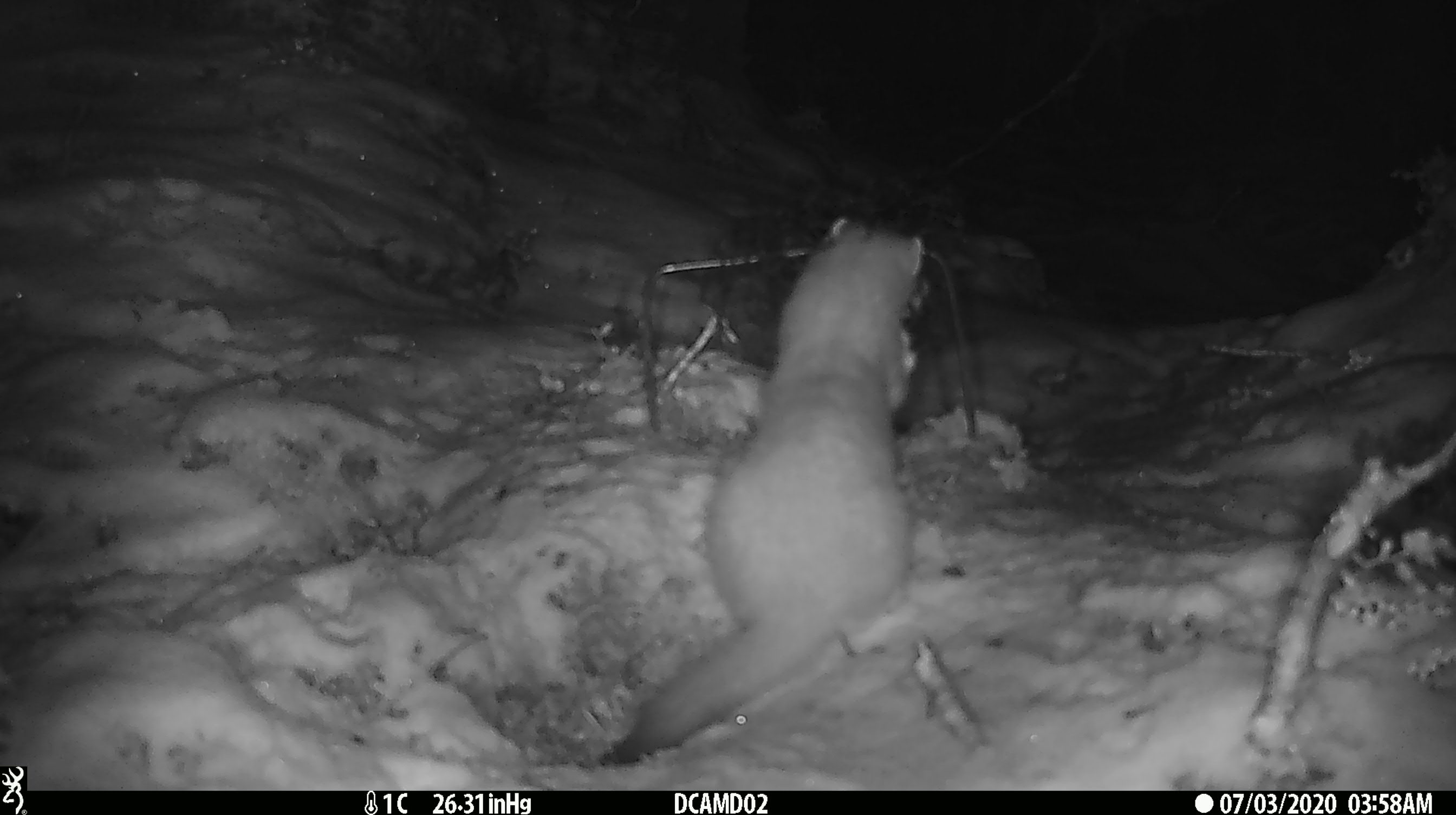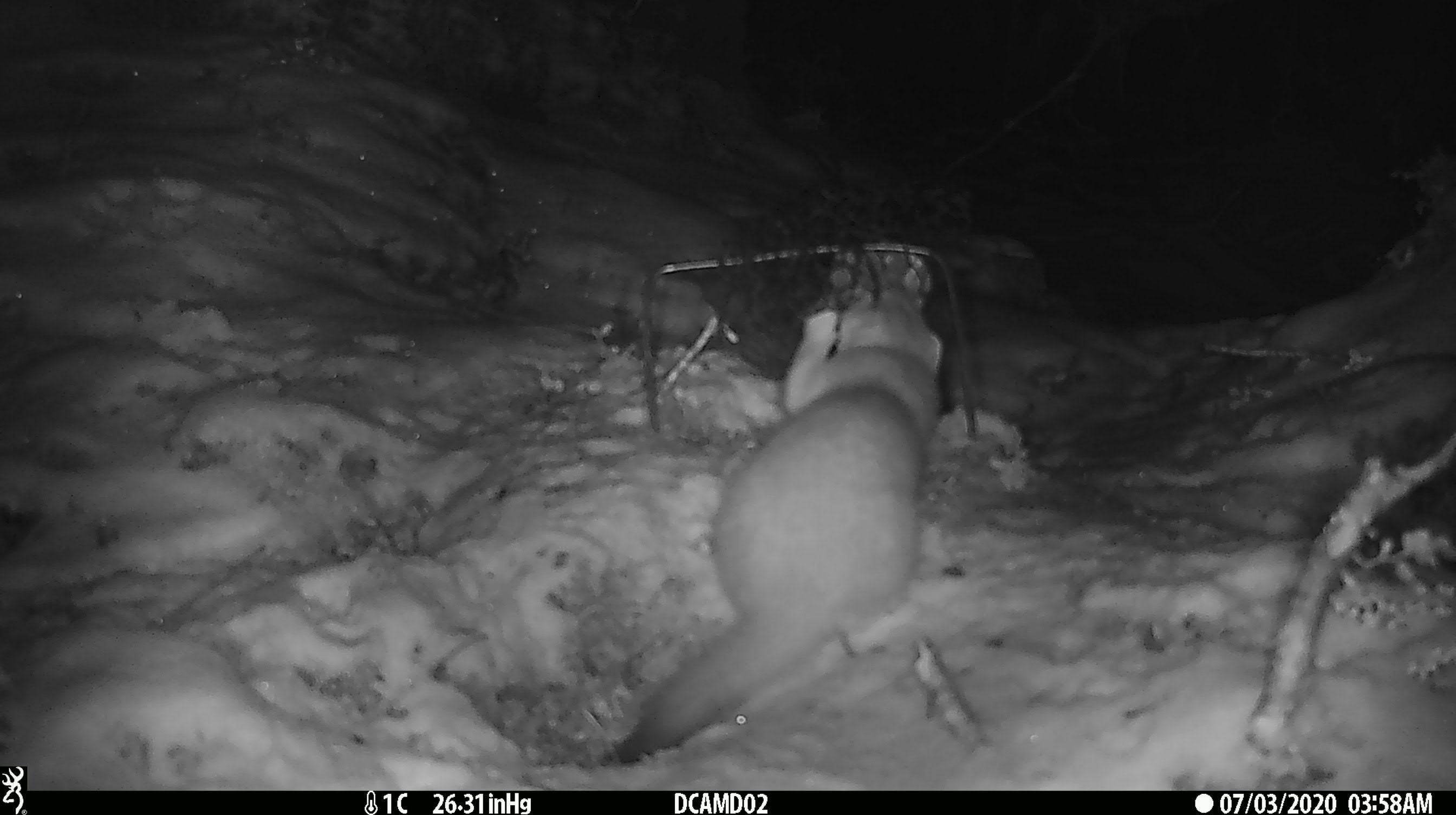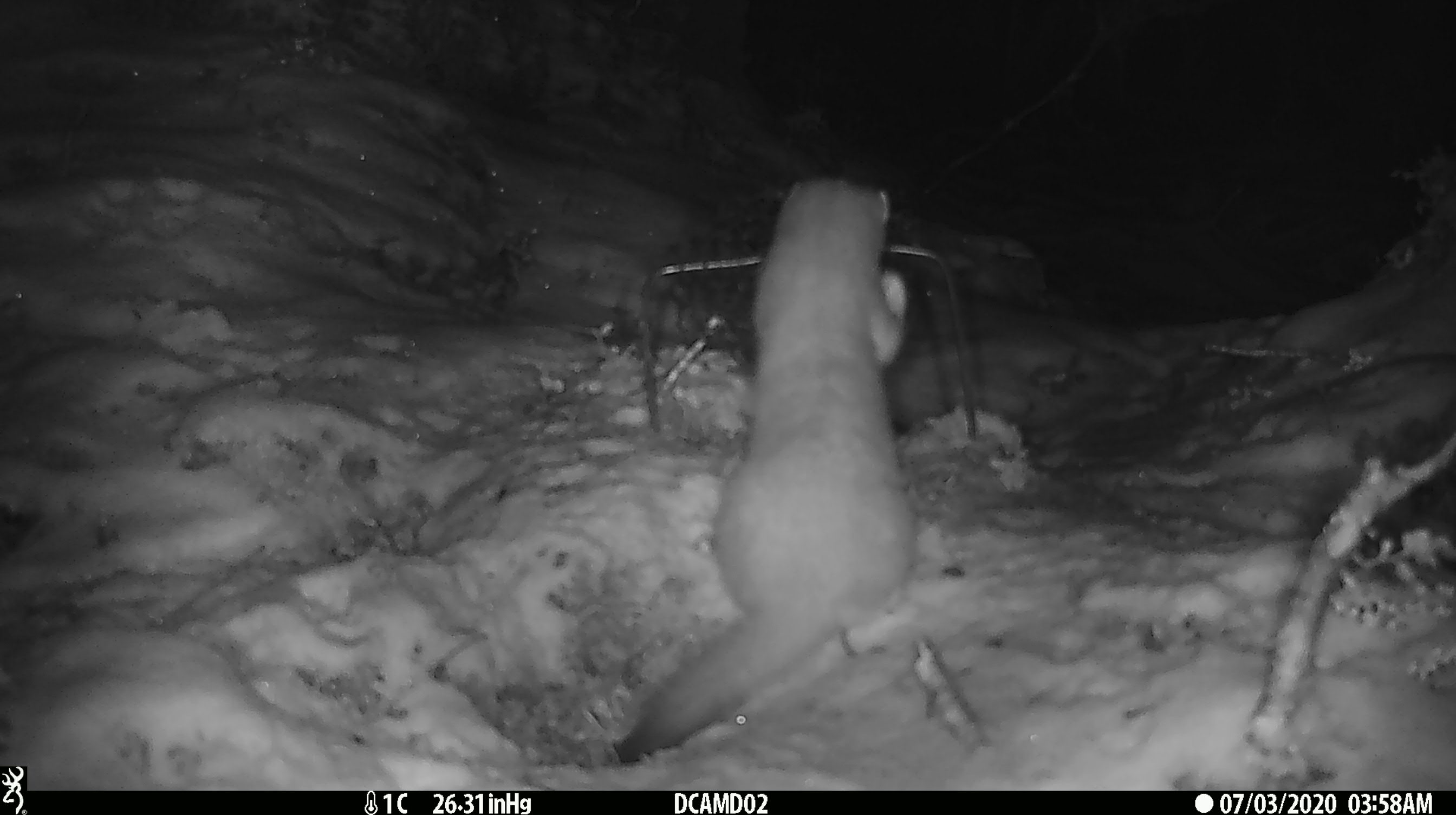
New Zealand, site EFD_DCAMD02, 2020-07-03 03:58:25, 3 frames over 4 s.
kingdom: Animalia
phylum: Chordata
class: Mammalia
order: Carnivora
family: Mustelidae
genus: Mustela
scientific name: Mustela erminea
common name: stoat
Stoat (Mustela erminea).